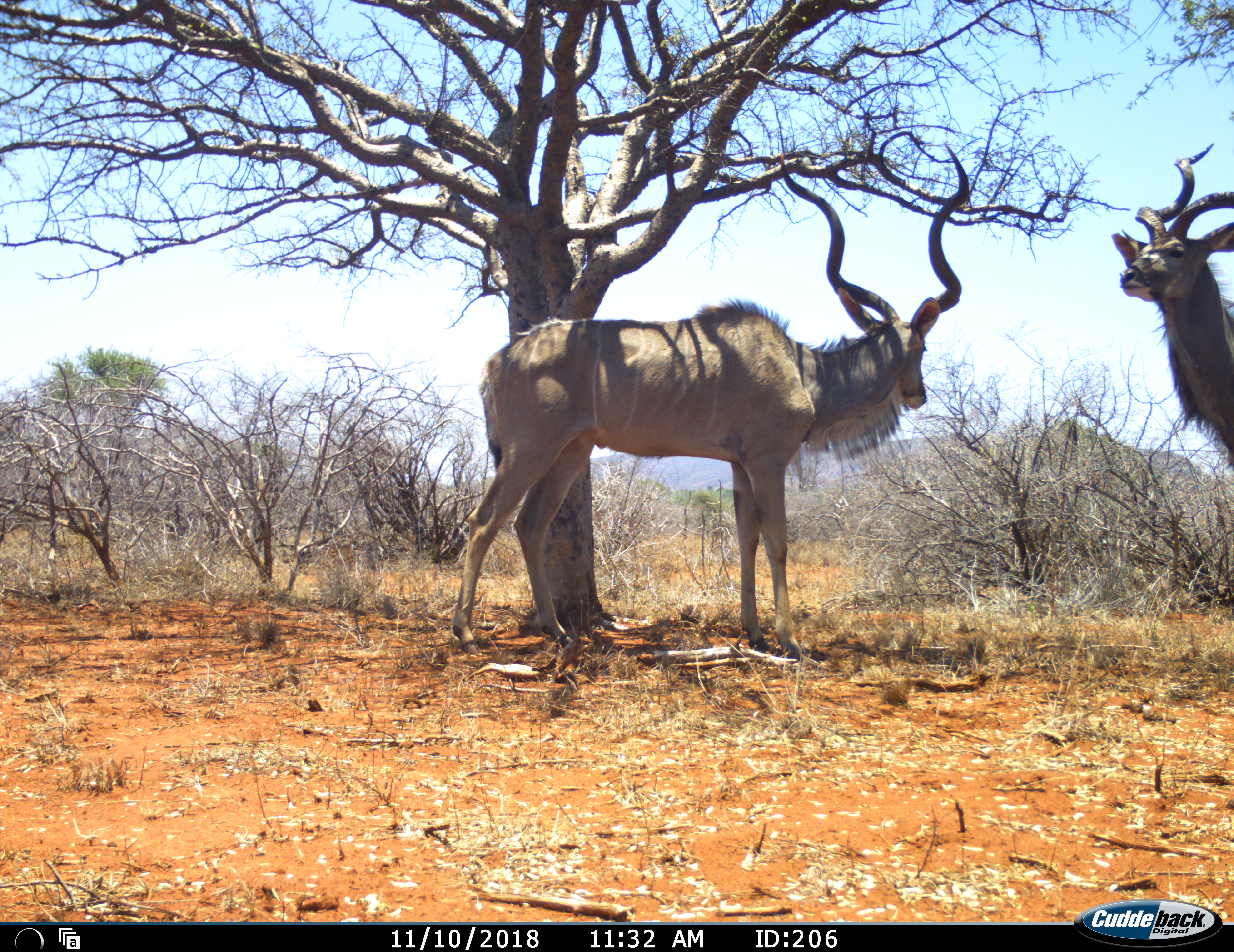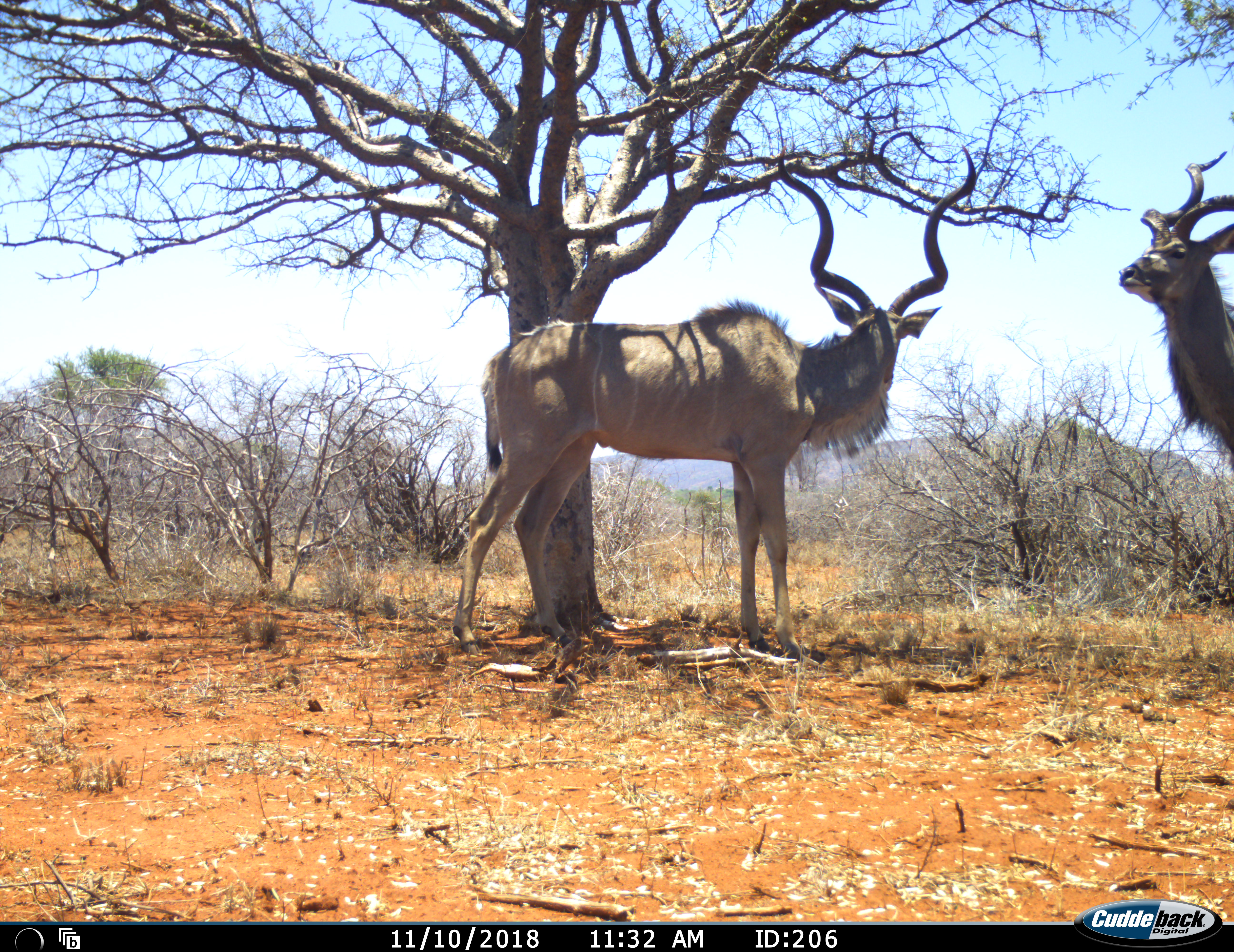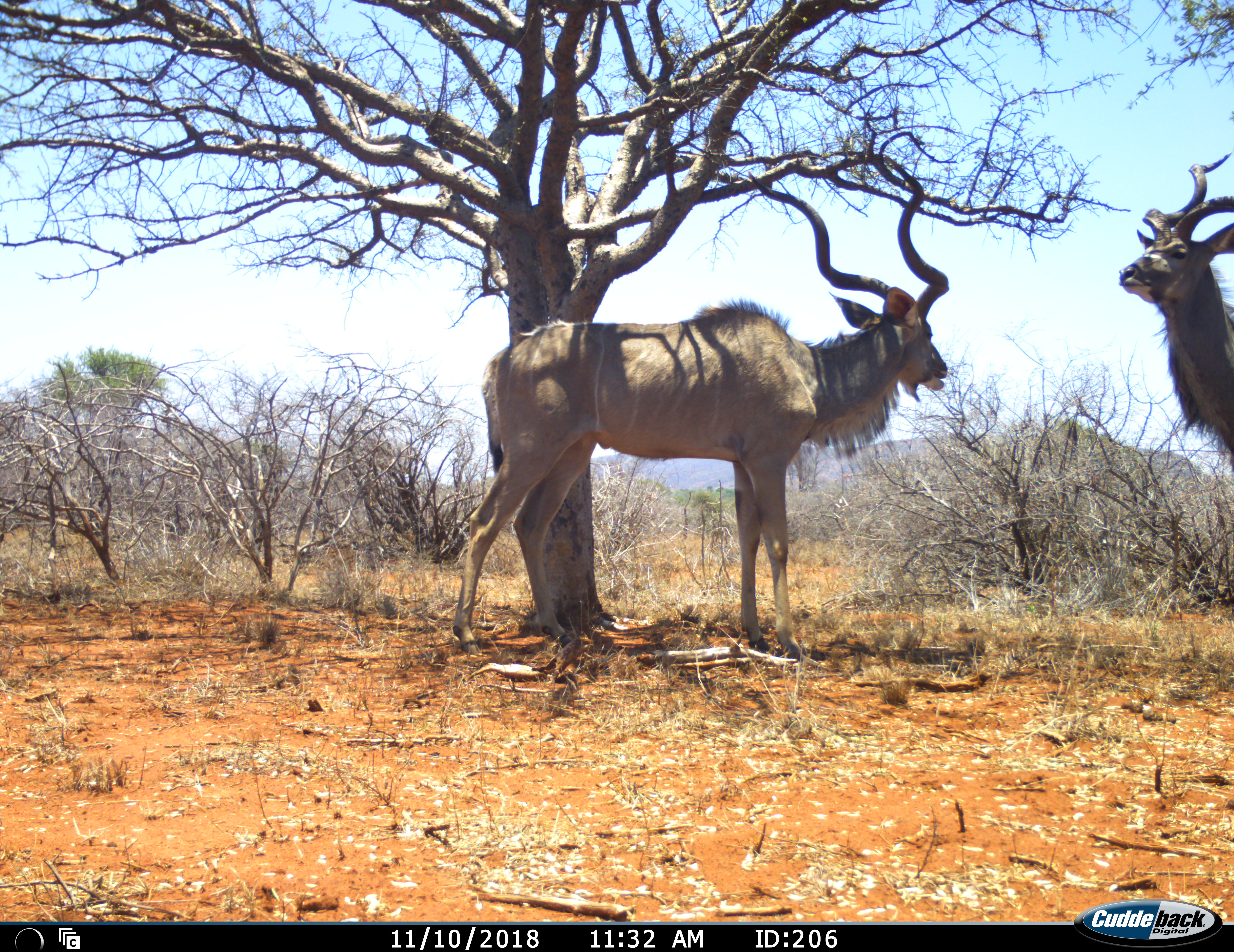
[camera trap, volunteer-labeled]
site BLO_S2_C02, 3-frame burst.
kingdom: Animalia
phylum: Chordata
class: Mammalia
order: Artiodactyla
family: Bovidae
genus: Tragelaphus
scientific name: Tragelaphus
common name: kudu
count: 2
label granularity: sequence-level